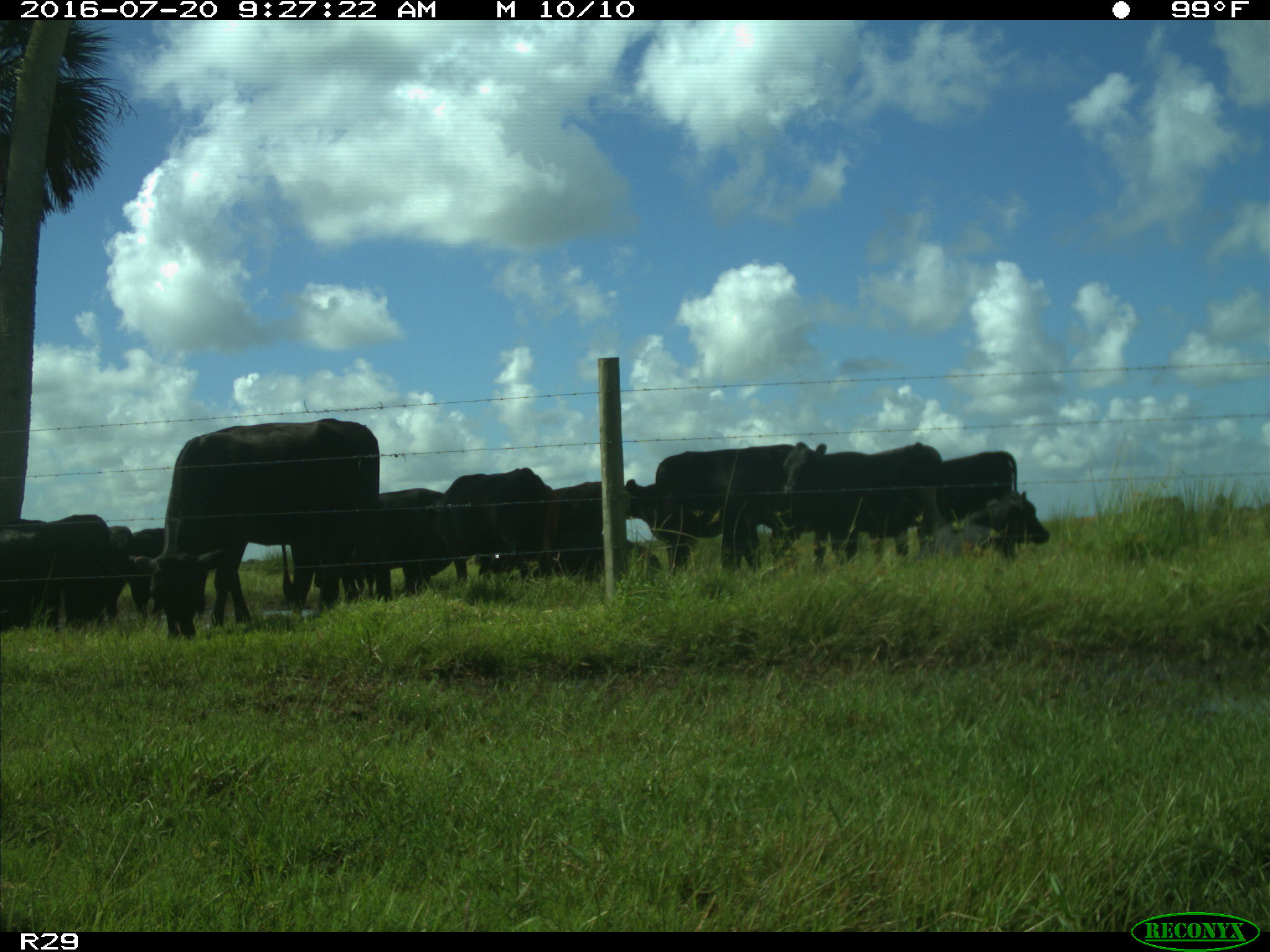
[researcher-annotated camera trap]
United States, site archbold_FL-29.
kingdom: Animalia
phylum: Chordata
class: Mammalia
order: Artiodactyla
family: Bovidae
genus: Bos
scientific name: Bos taurus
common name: domestic cow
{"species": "Bos taurus (domestic cow)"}